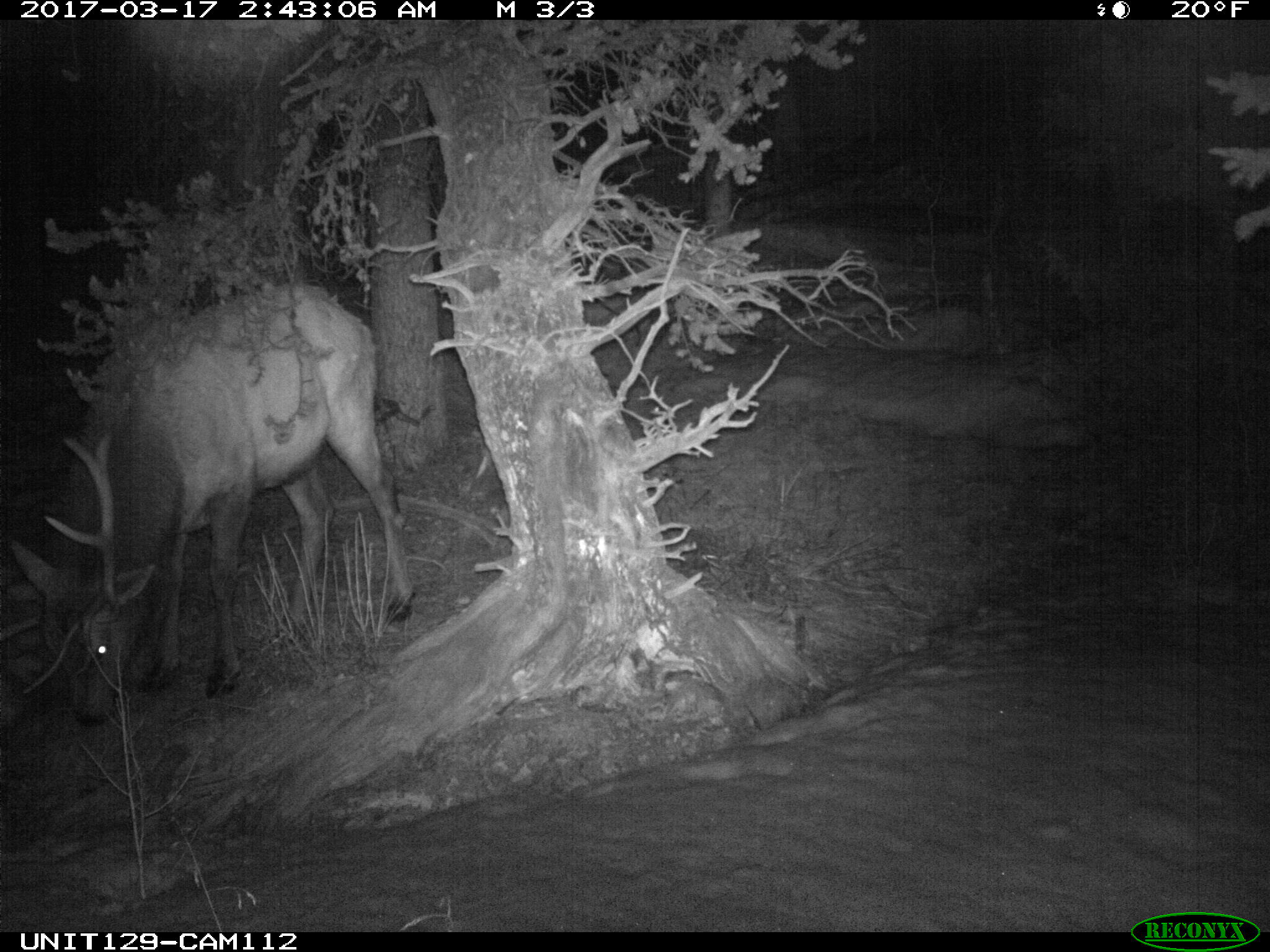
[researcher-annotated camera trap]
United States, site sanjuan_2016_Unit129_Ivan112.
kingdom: Animalia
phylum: Chordata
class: Mammalia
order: Artiodactyla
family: Cervidae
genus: Cervus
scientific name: Cervus elaphus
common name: red deer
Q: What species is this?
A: Cervus elaphus (red deer).